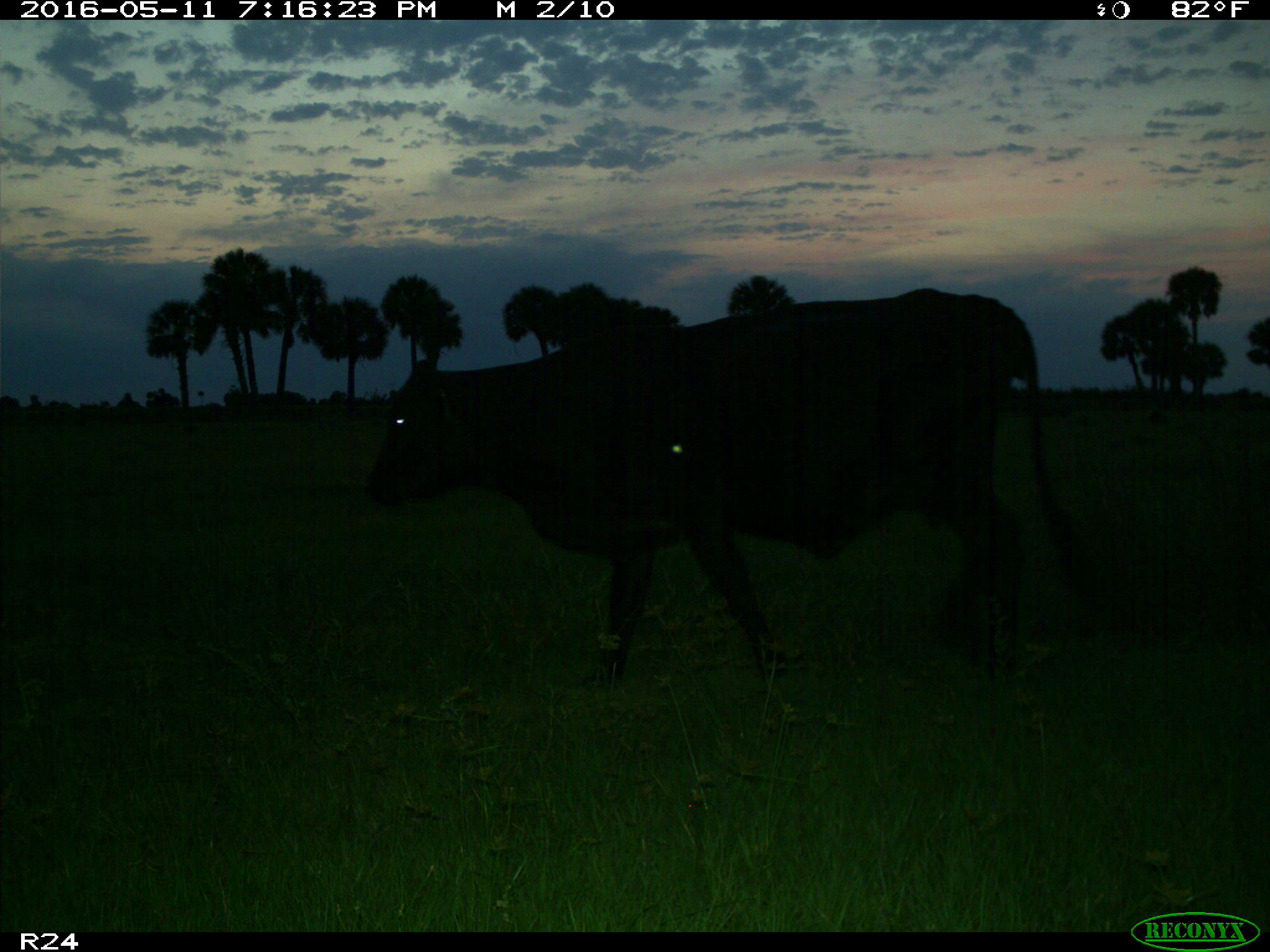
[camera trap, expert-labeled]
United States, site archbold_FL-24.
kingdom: Animalia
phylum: Chordata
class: Mammalia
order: Artiodactyla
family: Bovidae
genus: Bos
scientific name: Bos taurus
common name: domestic cow